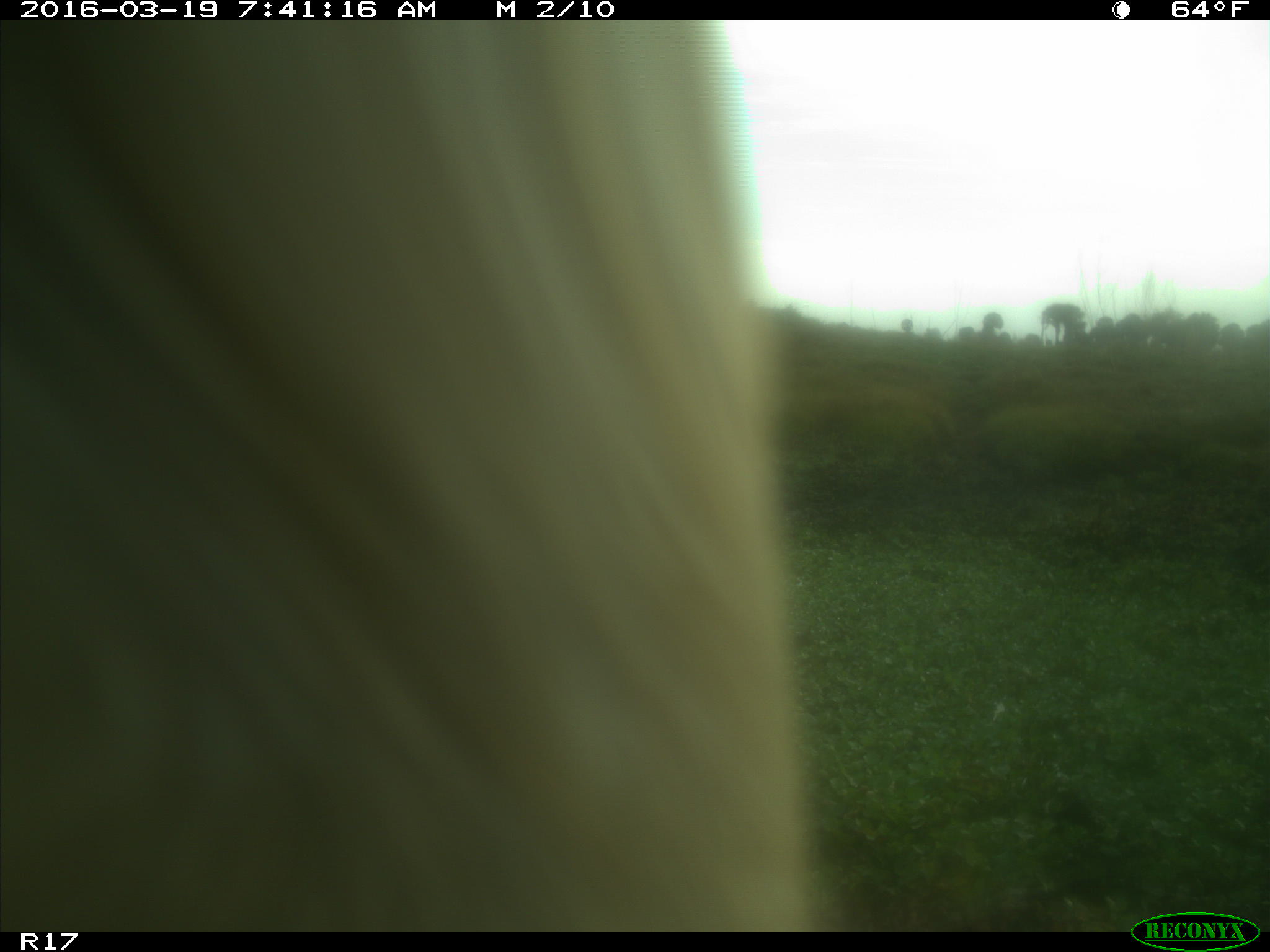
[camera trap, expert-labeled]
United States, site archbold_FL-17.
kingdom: Animalia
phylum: Chordata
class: Mammalia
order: Artiodactyla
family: Bovidae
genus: Bos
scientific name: Bos taurus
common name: domestic cow